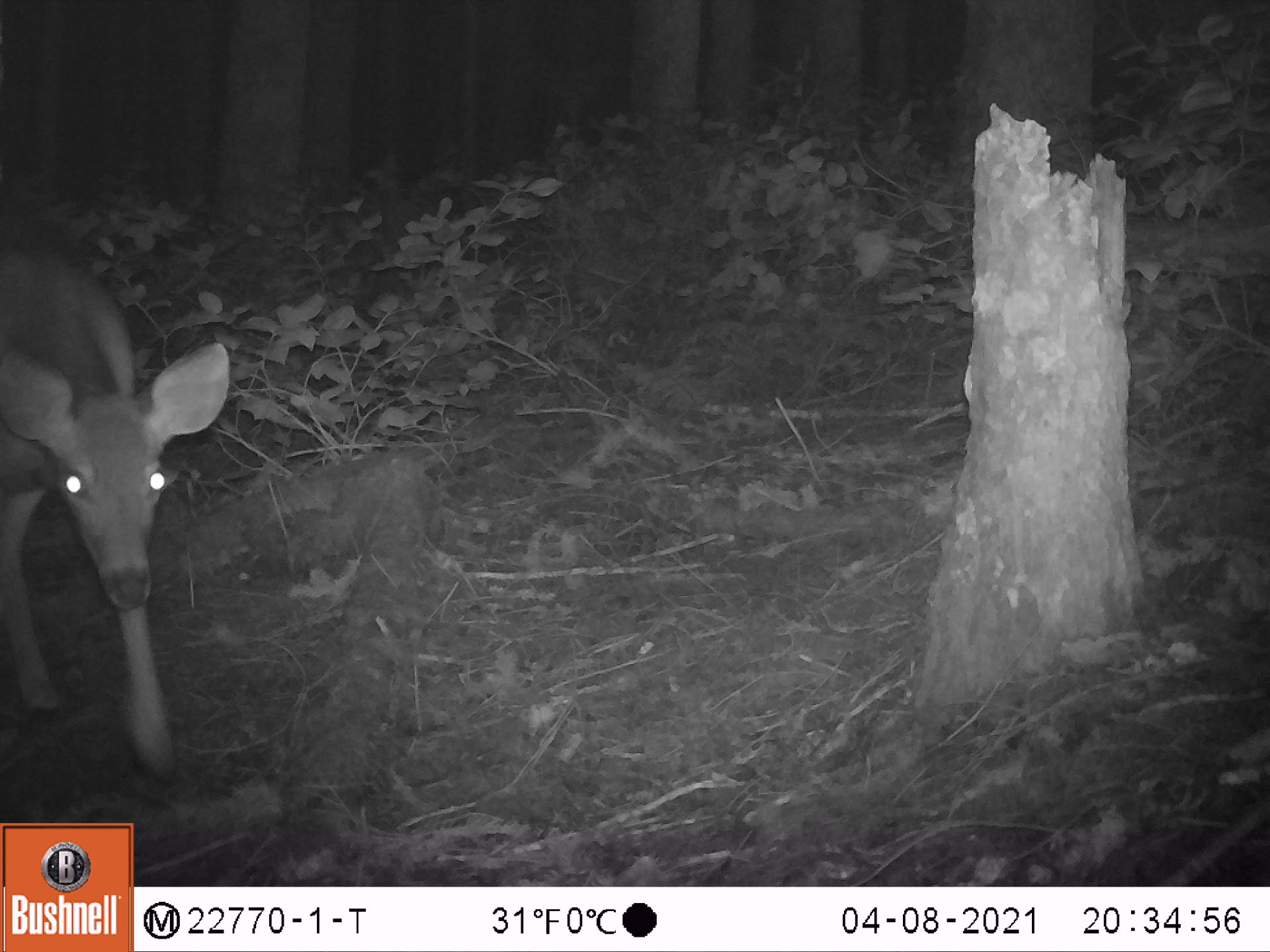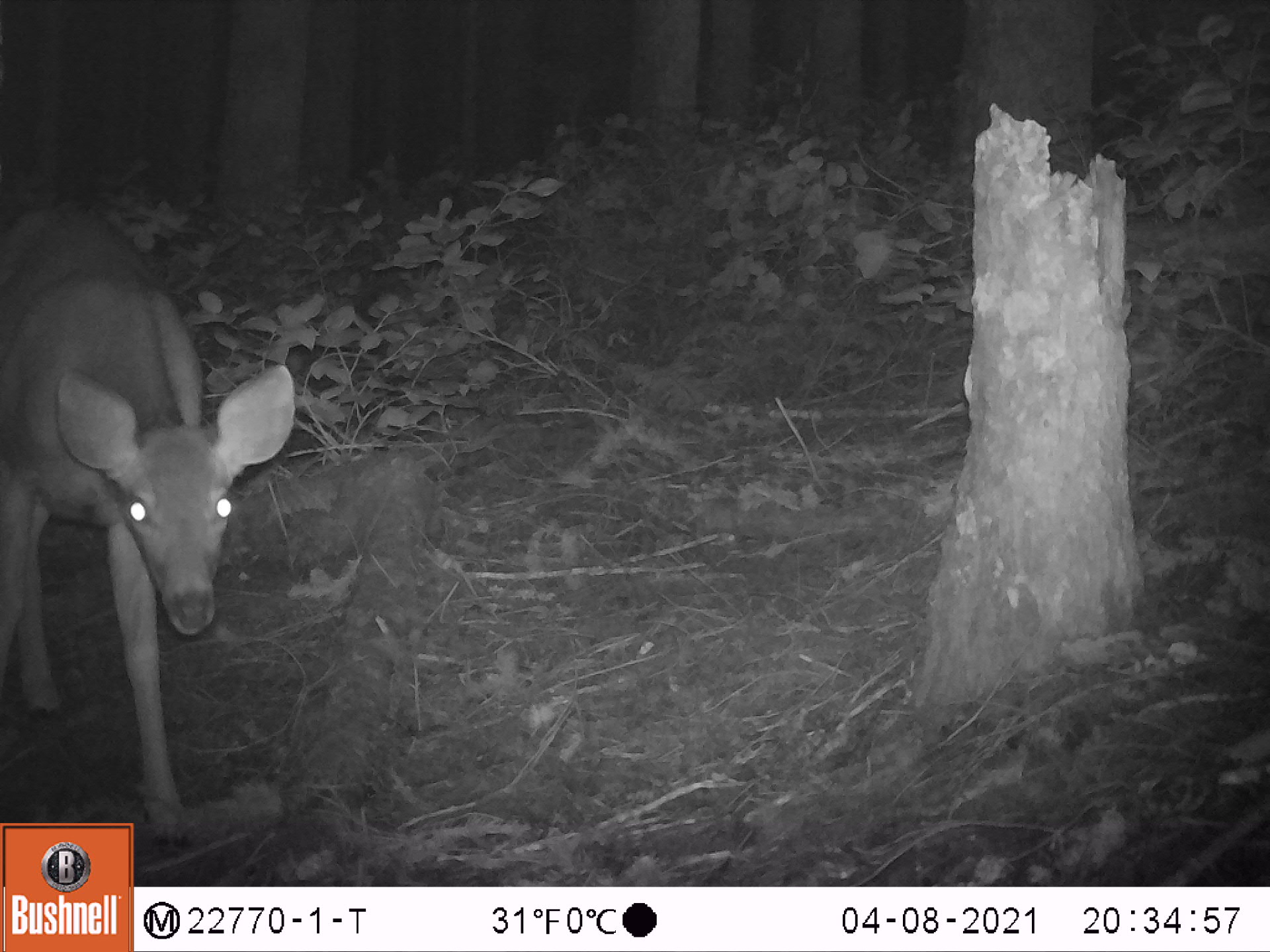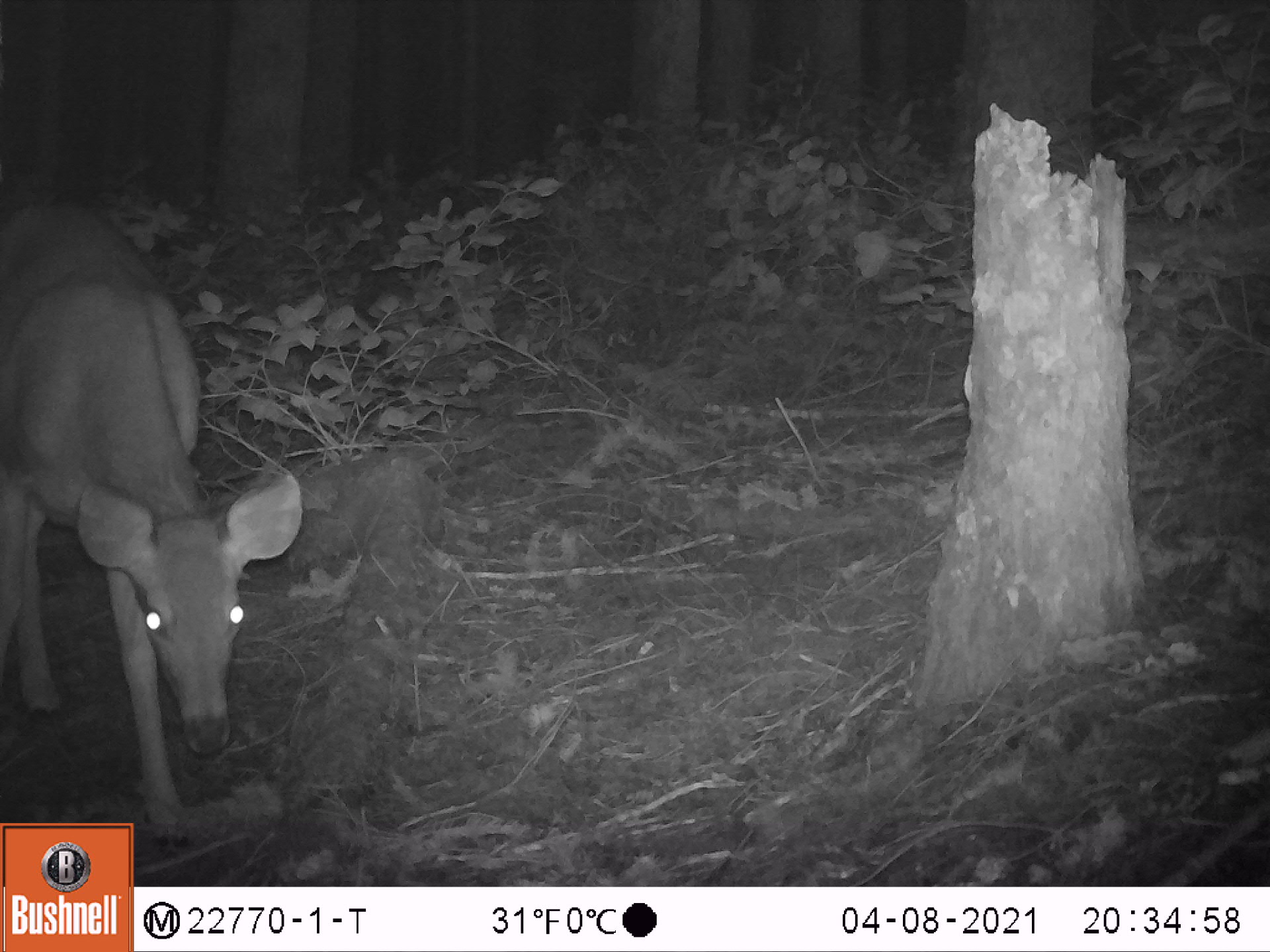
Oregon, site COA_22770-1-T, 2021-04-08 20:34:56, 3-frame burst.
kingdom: Animalia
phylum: Chordata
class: Mammalia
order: Artiodactyla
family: Cervidae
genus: Odocoileus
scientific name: Odocoileus hemionus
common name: black-tailed deer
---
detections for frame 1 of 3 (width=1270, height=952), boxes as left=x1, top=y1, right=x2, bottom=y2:
black-tailed deer: left=0, top=243, right=235, bottom=781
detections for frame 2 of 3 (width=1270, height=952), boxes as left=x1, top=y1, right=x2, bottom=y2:
black-tailed deer: left=2, top=186, right=304, bottom=816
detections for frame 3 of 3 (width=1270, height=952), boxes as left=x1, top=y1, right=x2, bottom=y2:
black-tailed deer: left=0, top=206, right=313, bottom=818